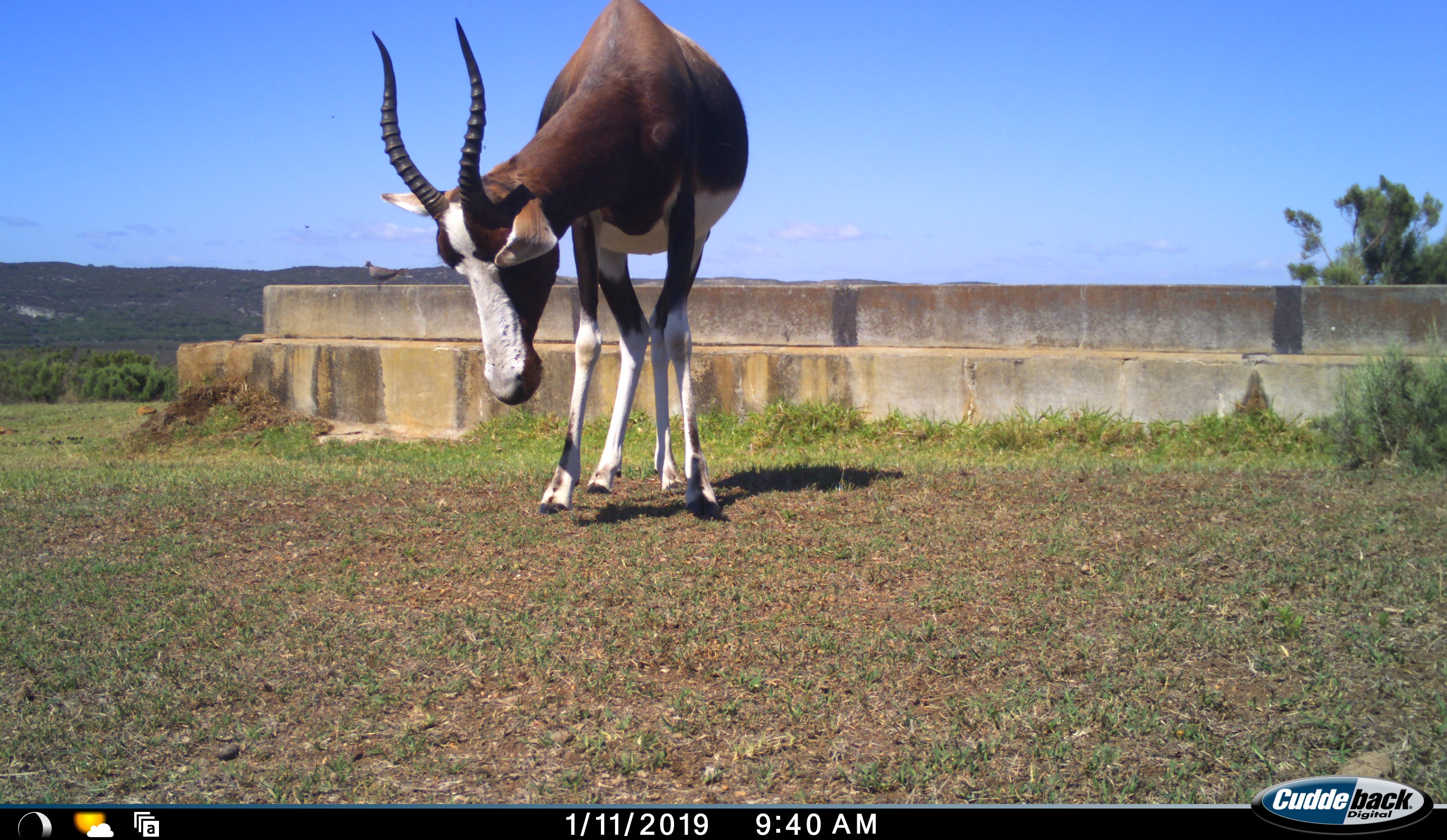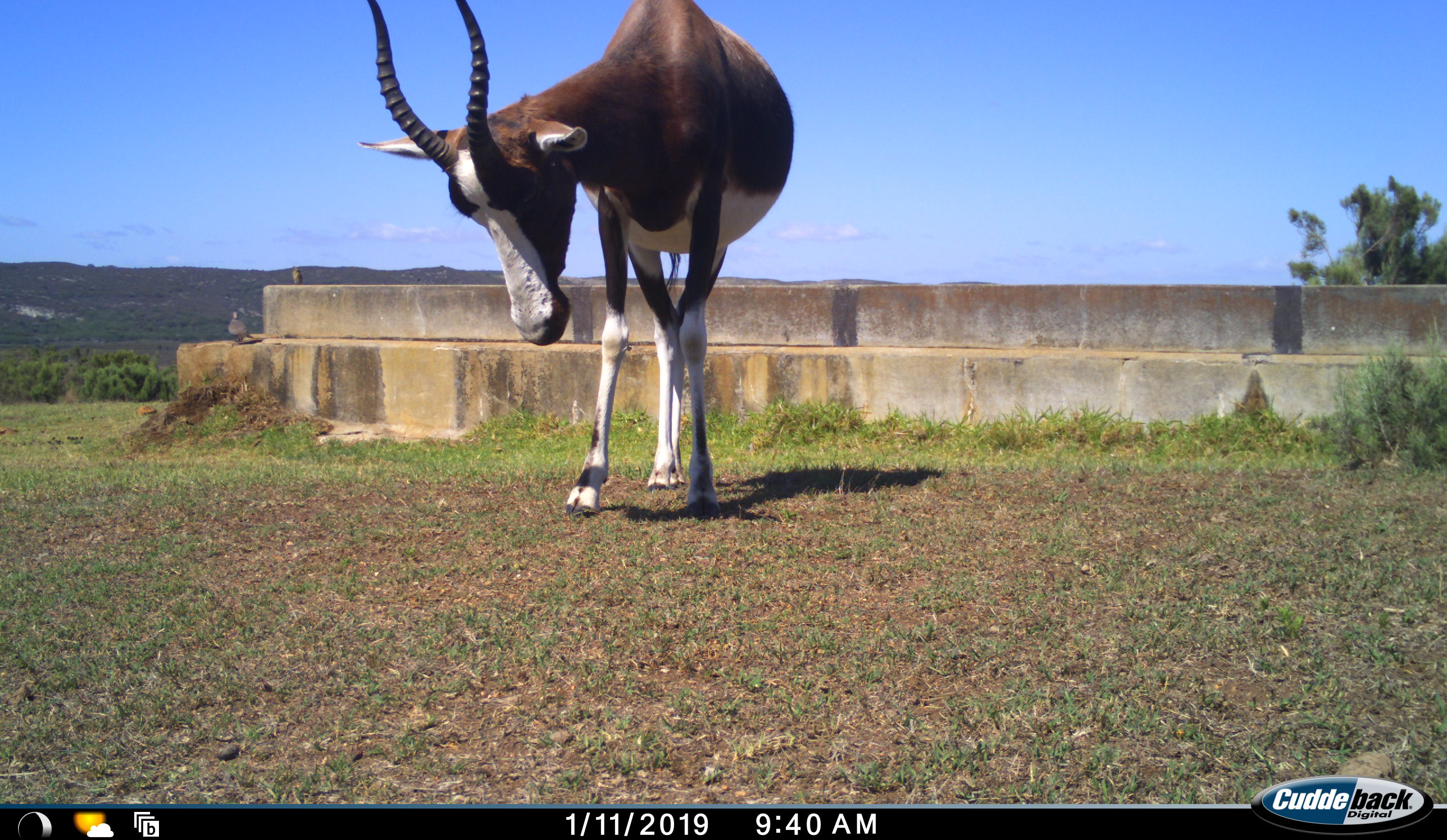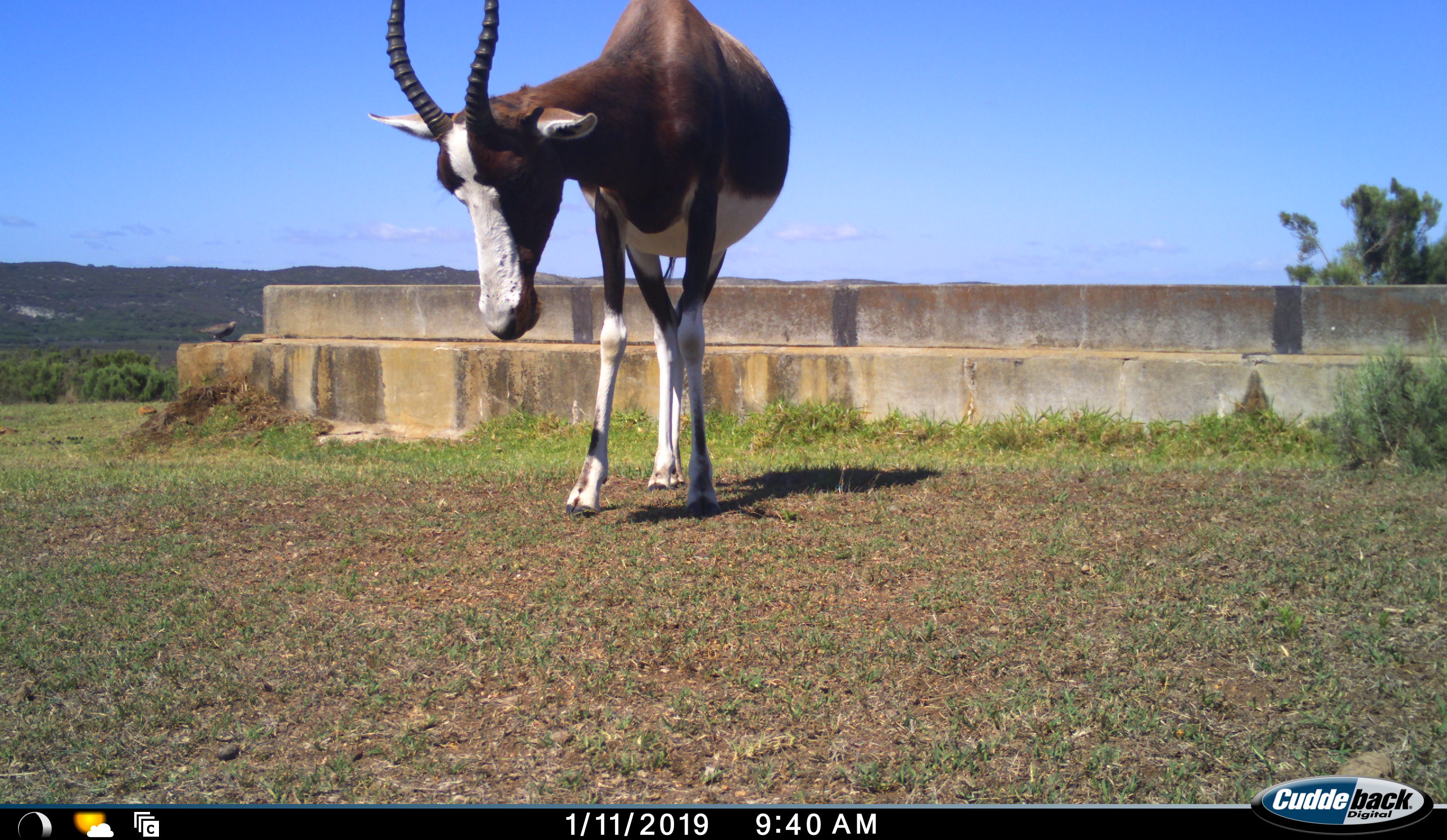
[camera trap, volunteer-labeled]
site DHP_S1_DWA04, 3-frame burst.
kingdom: Animalia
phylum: Chordata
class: Aves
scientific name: Aves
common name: bird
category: birdother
Birdother (bird) (Aves), count 2. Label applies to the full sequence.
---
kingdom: Animalia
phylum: Chordata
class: Mammalia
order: Artiodactyla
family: Bovidae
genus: Damaliscus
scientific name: Damaliscus pygargus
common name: bontebok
Bontebok (Damaliscus pygargus), count 1. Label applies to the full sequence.